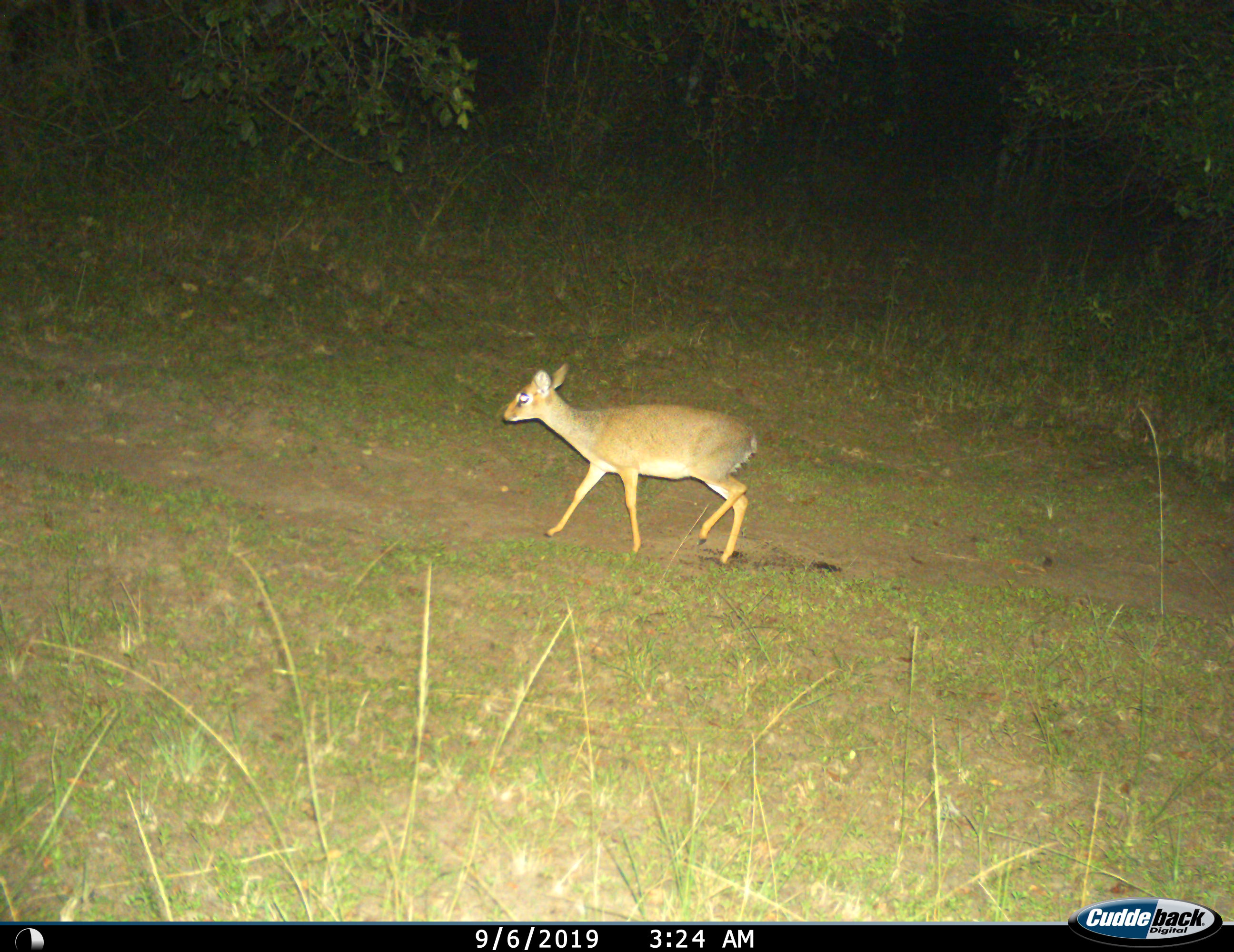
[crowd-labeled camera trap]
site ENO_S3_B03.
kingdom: Animalia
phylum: Chordata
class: Mammalia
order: Artiodactyla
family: Bovidae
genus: Madoqua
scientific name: Madoqua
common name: dik-dik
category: dikdik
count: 1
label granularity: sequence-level